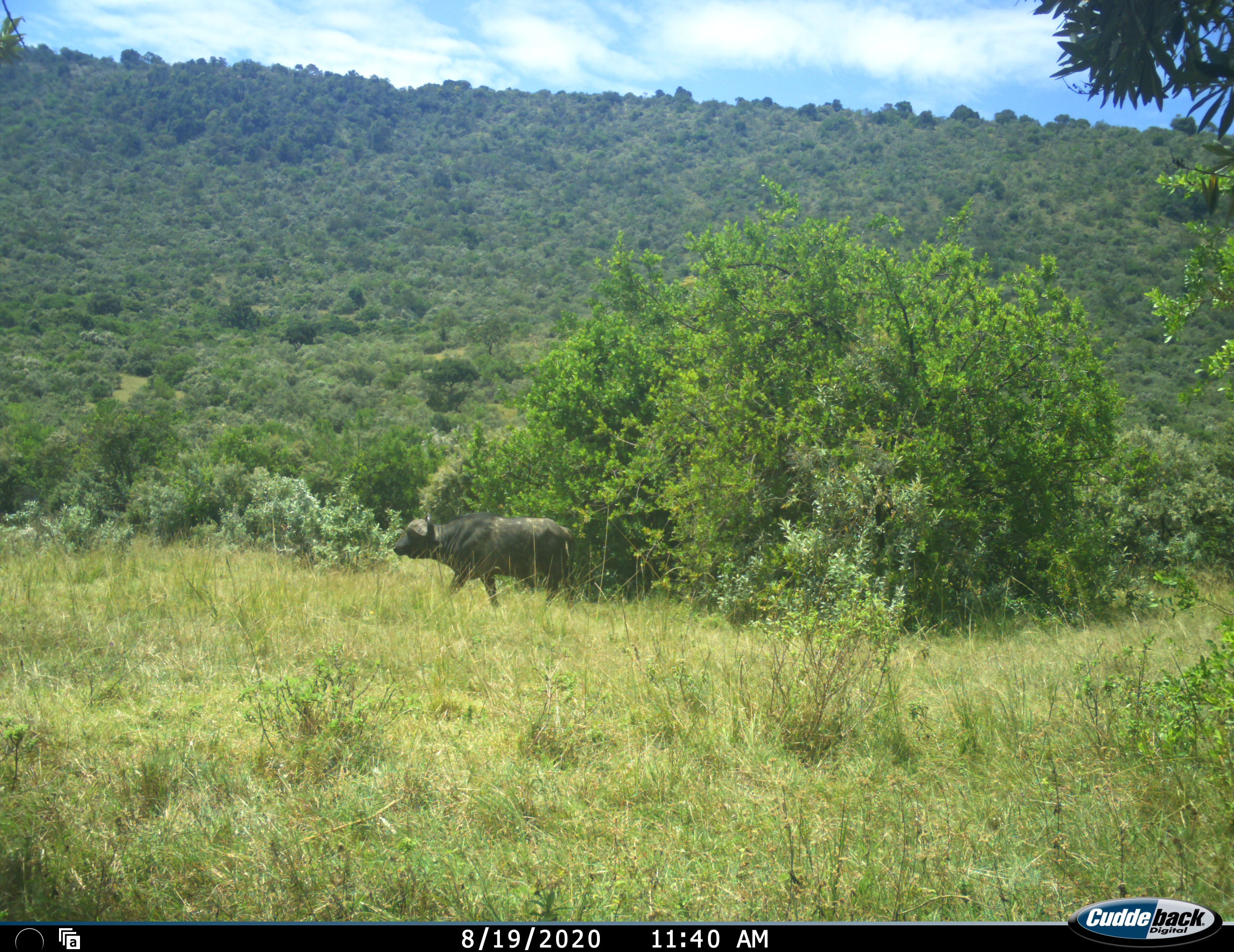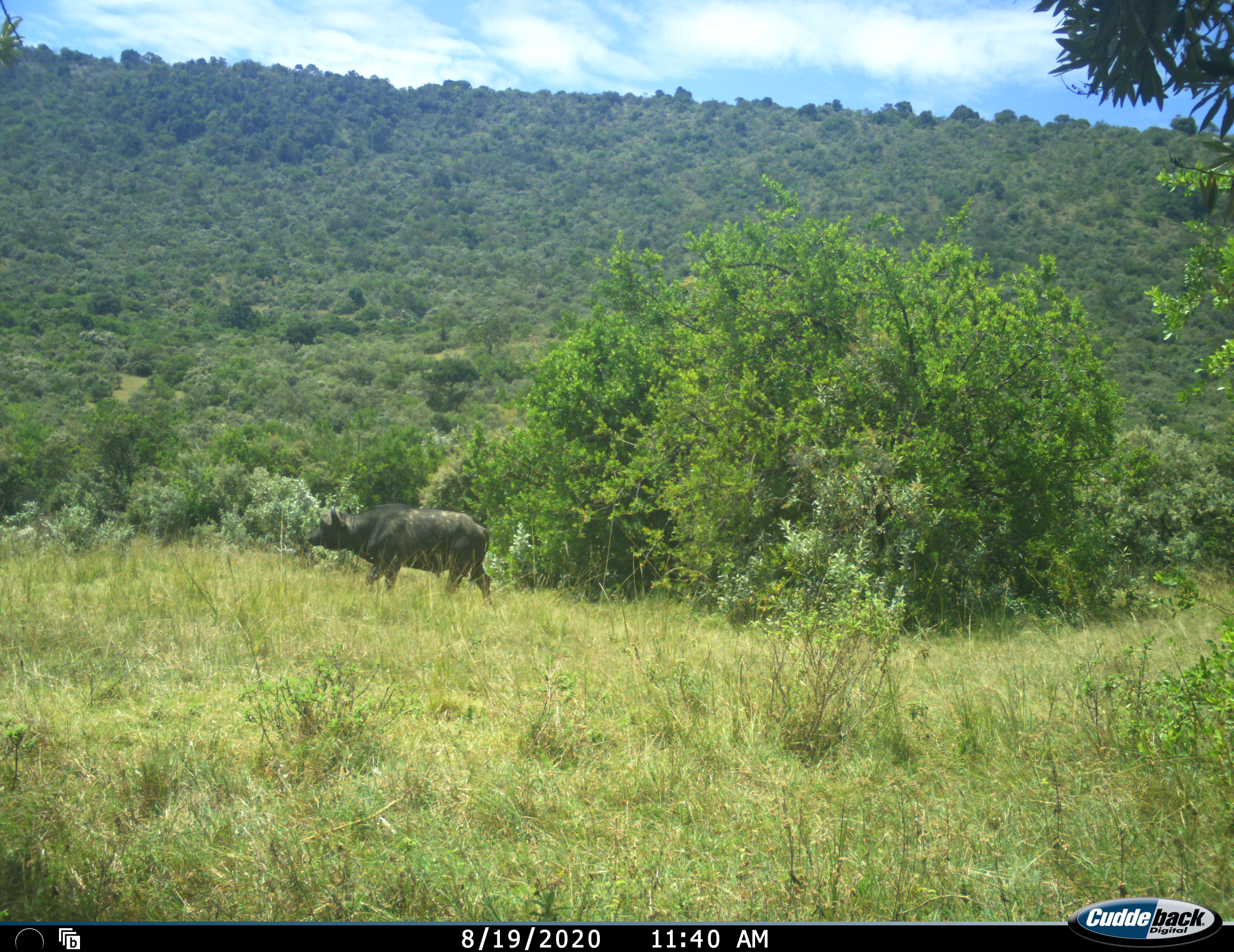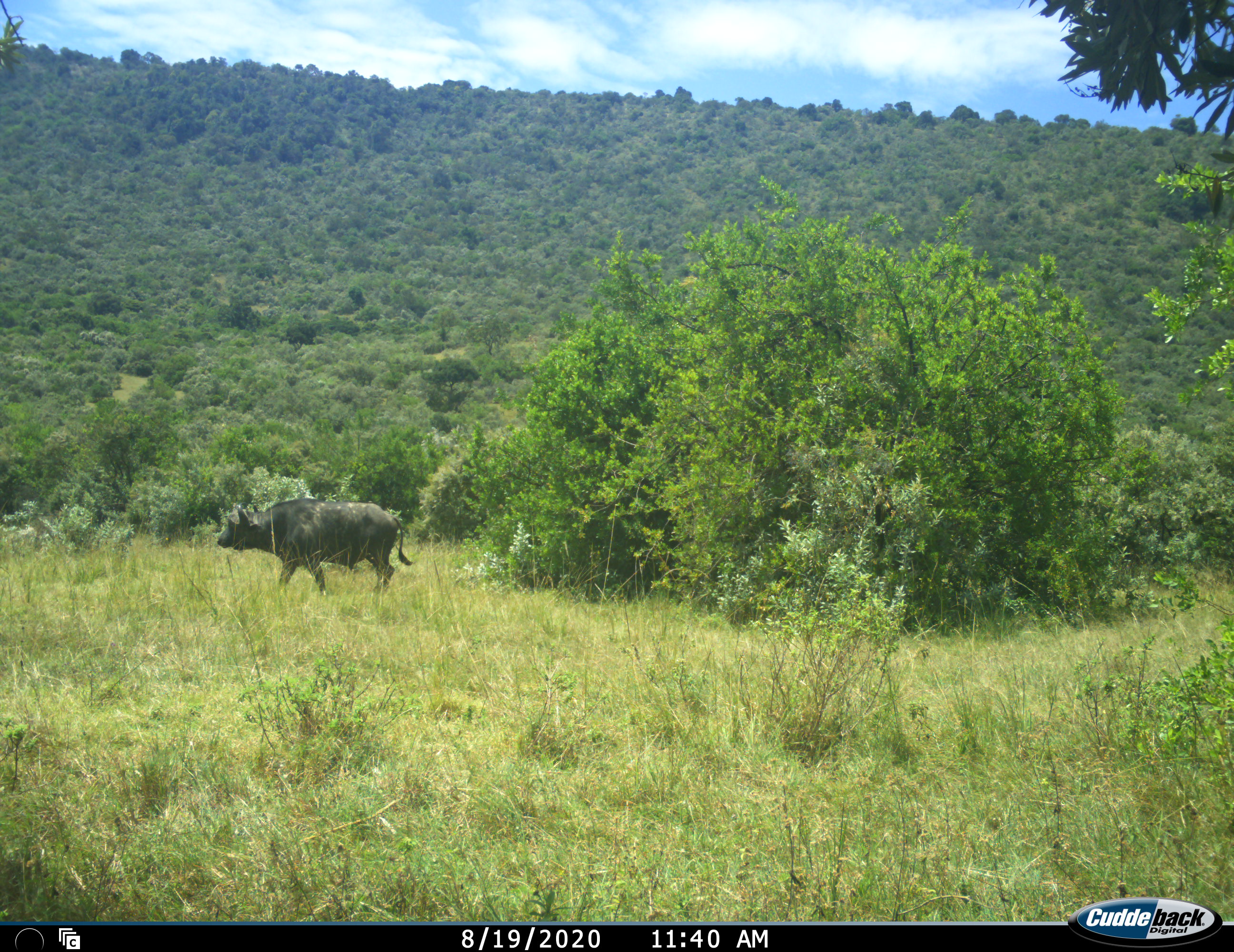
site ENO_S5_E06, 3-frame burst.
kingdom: Animalia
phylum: Chordata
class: Mammalia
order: Artiodactyla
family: Bovidae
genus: Syncerus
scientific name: Syncerus caffer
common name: african buffalo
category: buffalo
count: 1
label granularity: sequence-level